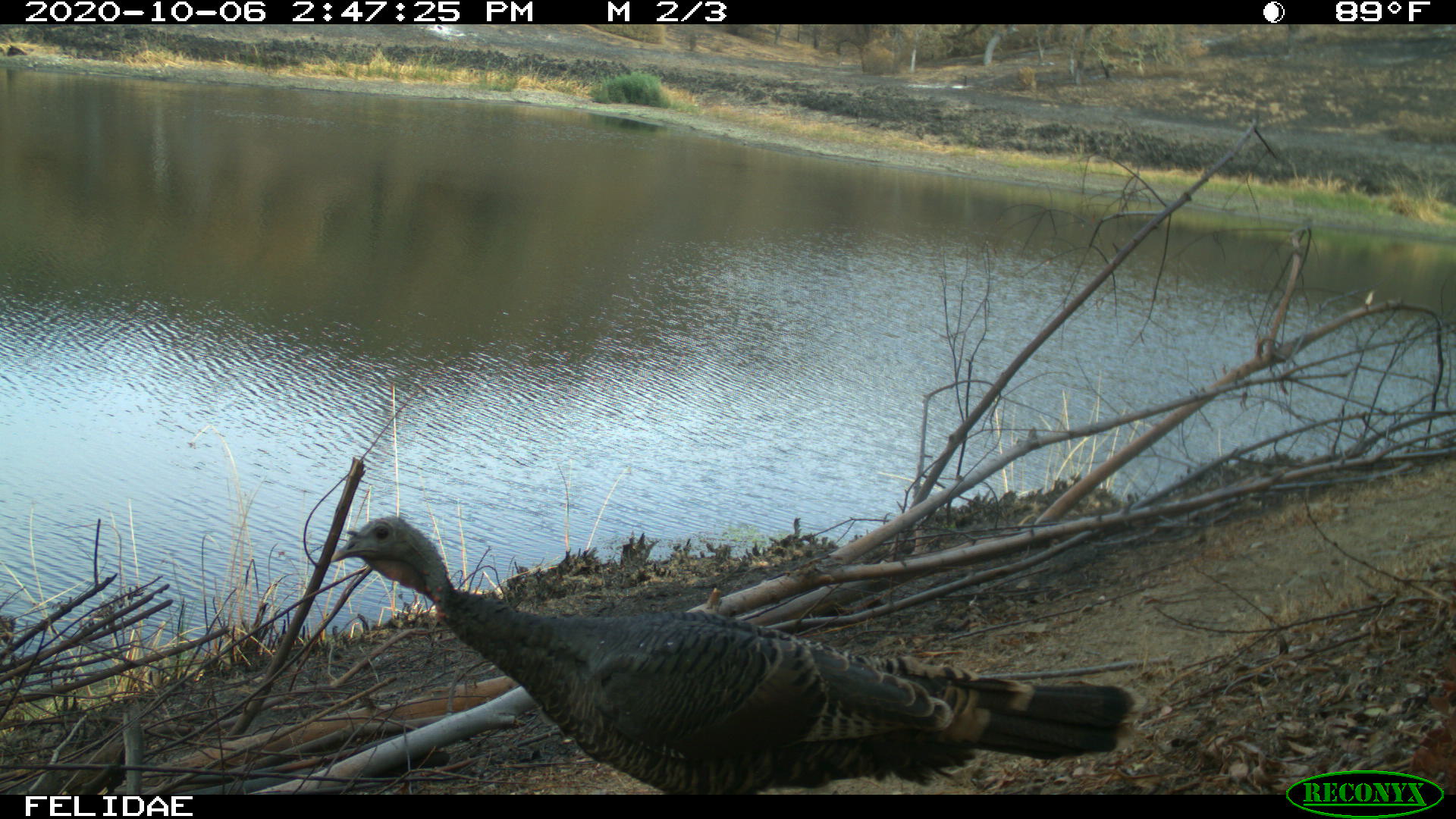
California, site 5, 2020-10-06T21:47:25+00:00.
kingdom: Animalia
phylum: Chordata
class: Aves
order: Galliformes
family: Phasianidae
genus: Meleagris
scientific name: Meleagris gallopavo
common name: turkey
Turkey (Meleagris gallopavo).